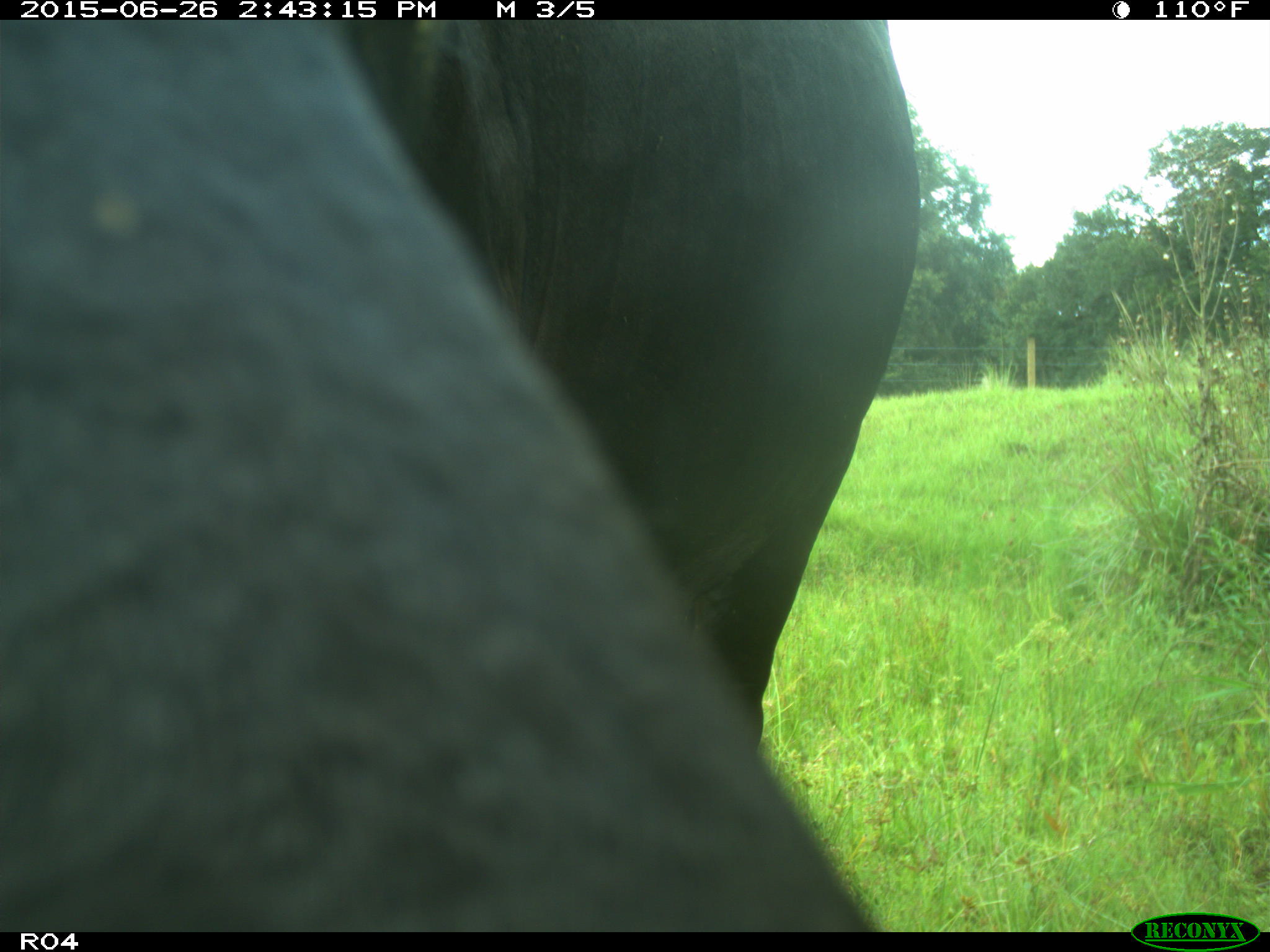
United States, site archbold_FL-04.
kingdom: Animalia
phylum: Chordata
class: Mammalia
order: Artiodactyla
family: Bovidae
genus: Bos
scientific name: Bos taurus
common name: domestic cow